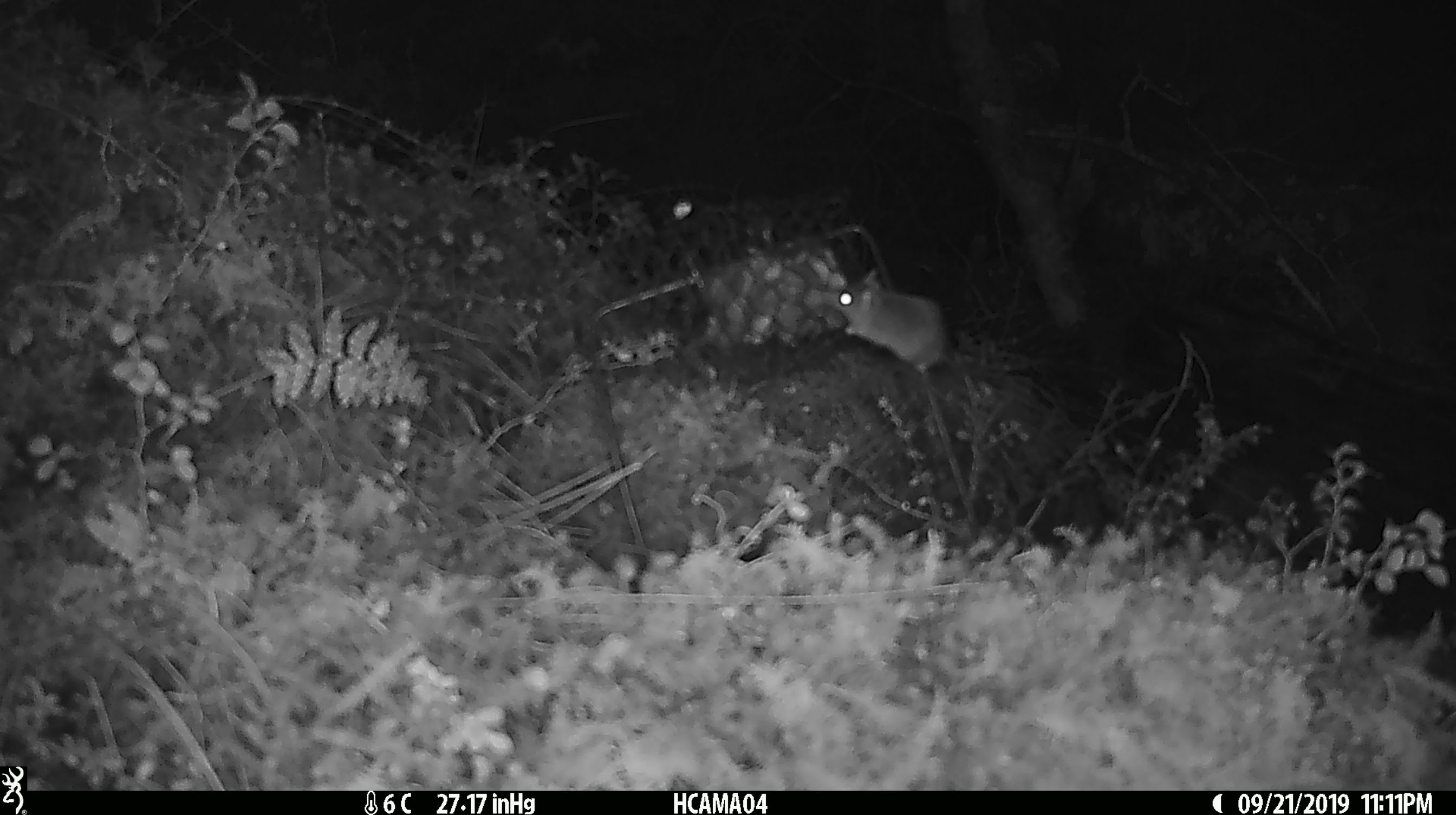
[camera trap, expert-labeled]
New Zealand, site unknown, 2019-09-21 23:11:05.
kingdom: Animalia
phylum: Chordata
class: Mammalia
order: Rodentia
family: Muridae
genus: Mus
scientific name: Mus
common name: mouse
Mouse (Mus).